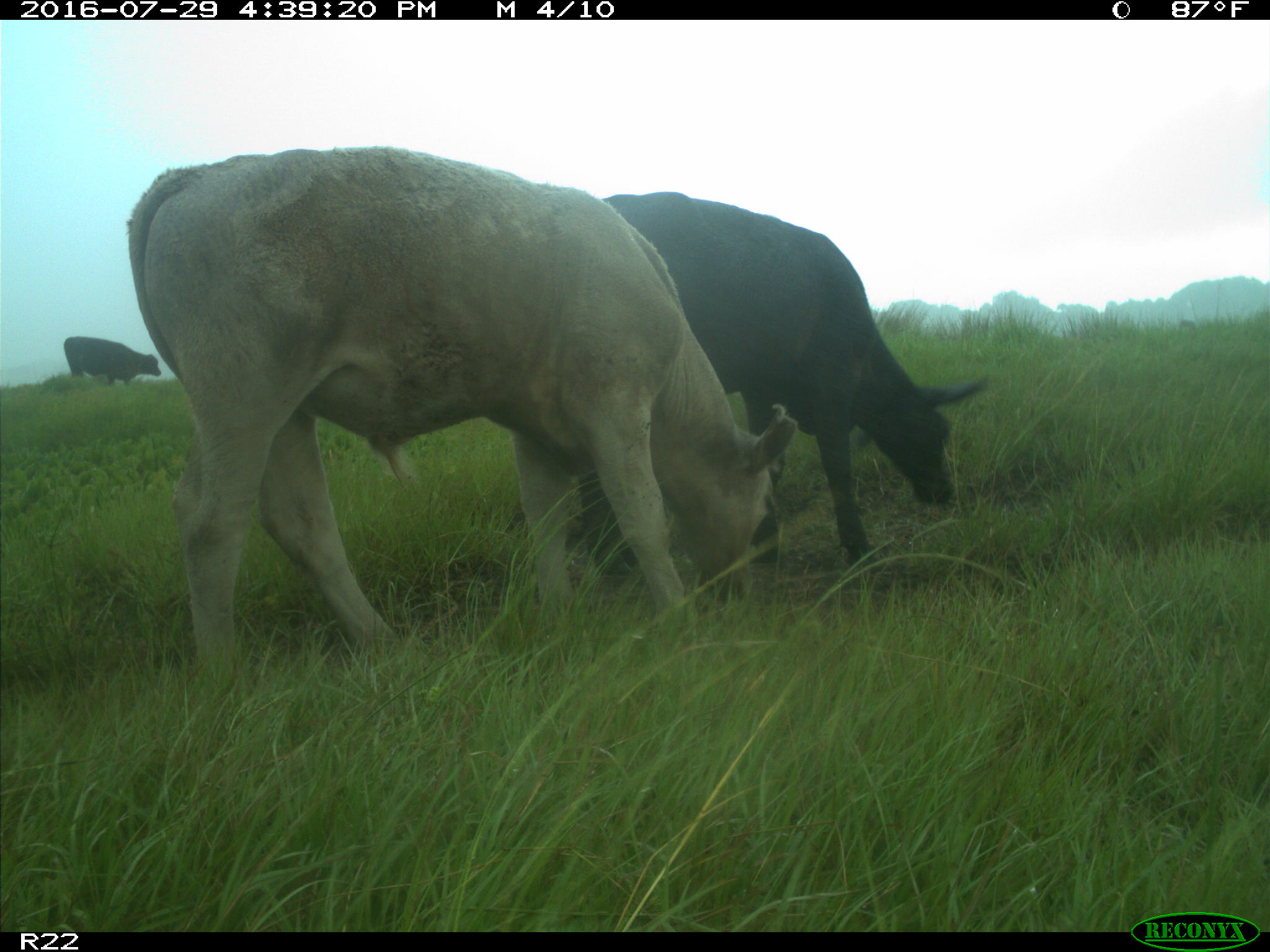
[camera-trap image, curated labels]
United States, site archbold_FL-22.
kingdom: Animalia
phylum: Chordata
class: Mammalia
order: Artiodactyla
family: Bovidae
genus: Bos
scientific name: Bos taurus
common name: domestic cow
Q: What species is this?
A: Bos taurus (domestic cow).